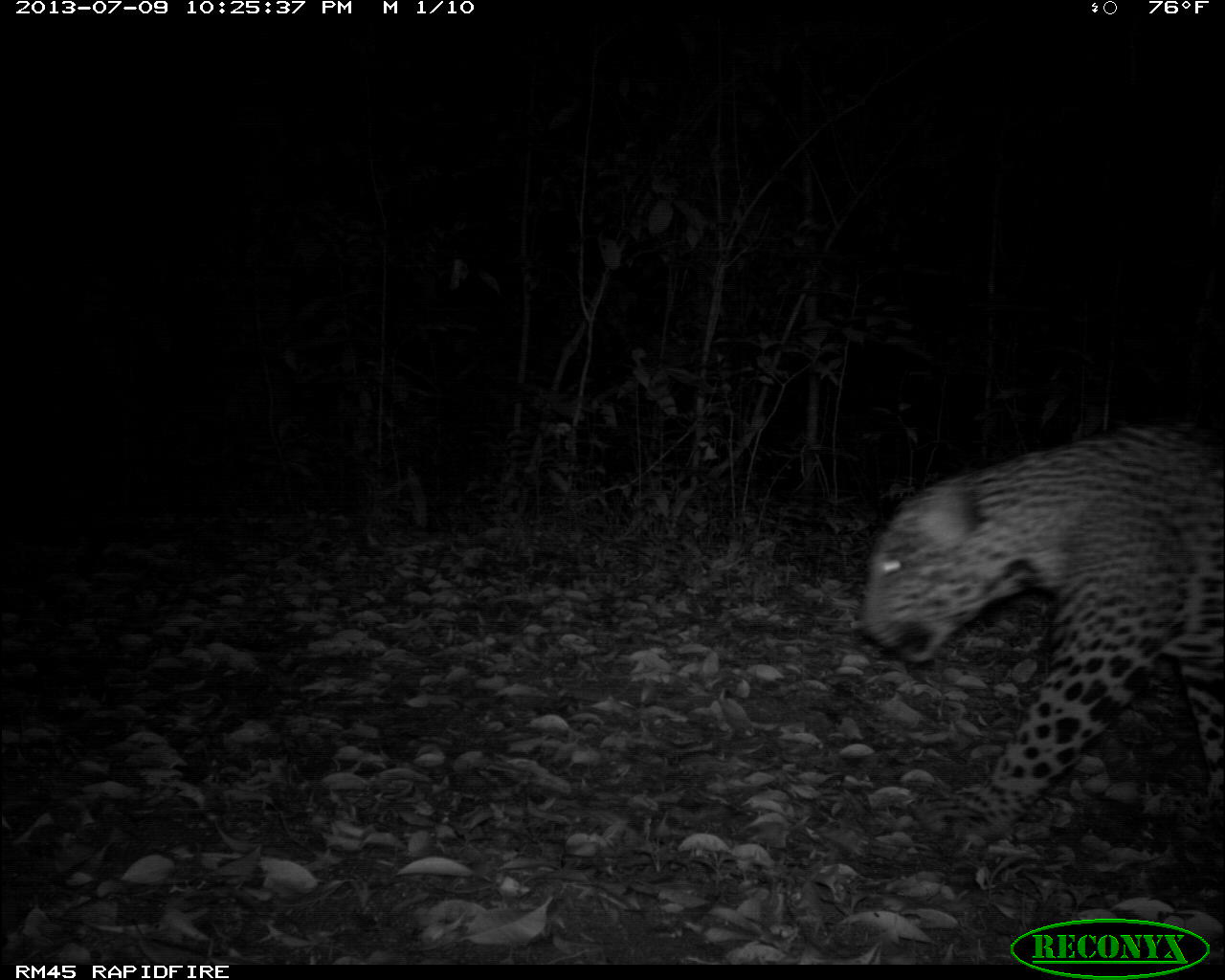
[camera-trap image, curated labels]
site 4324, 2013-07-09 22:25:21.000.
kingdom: Animalia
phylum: Chordata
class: Mammalia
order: Carnivora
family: Felidae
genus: Panthera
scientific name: Panthera onca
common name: jaguar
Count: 1.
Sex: male.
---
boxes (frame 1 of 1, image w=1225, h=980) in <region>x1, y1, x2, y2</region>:
panthera onca: <region>860, 427, 1225, 832</region>